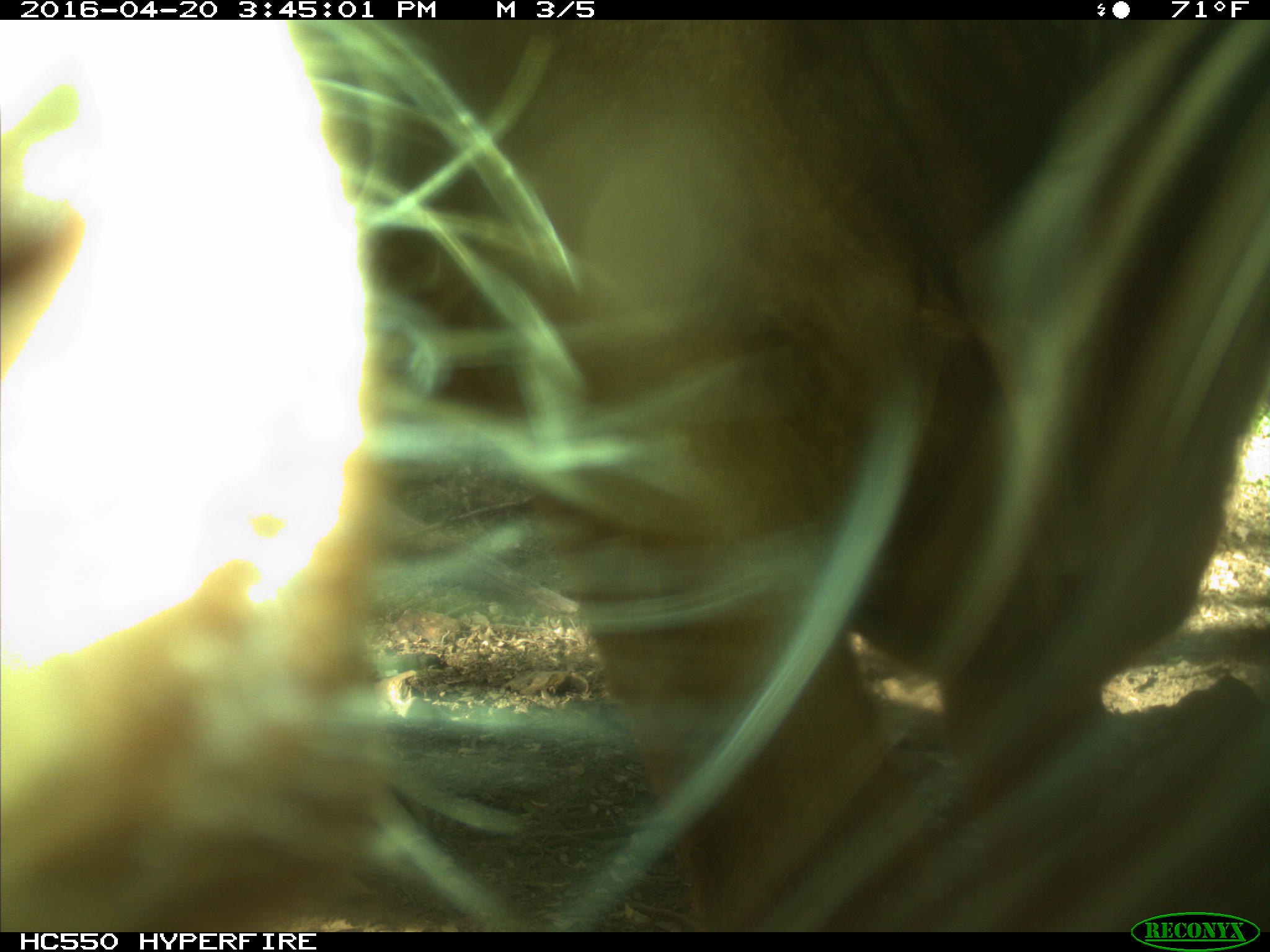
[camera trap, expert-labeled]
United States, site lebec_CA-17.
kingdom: Animalia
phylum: Chordata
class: Mammalia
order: Artiodactyla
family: Bovidae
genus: Bos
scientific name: Bos taurus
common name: domestic cow